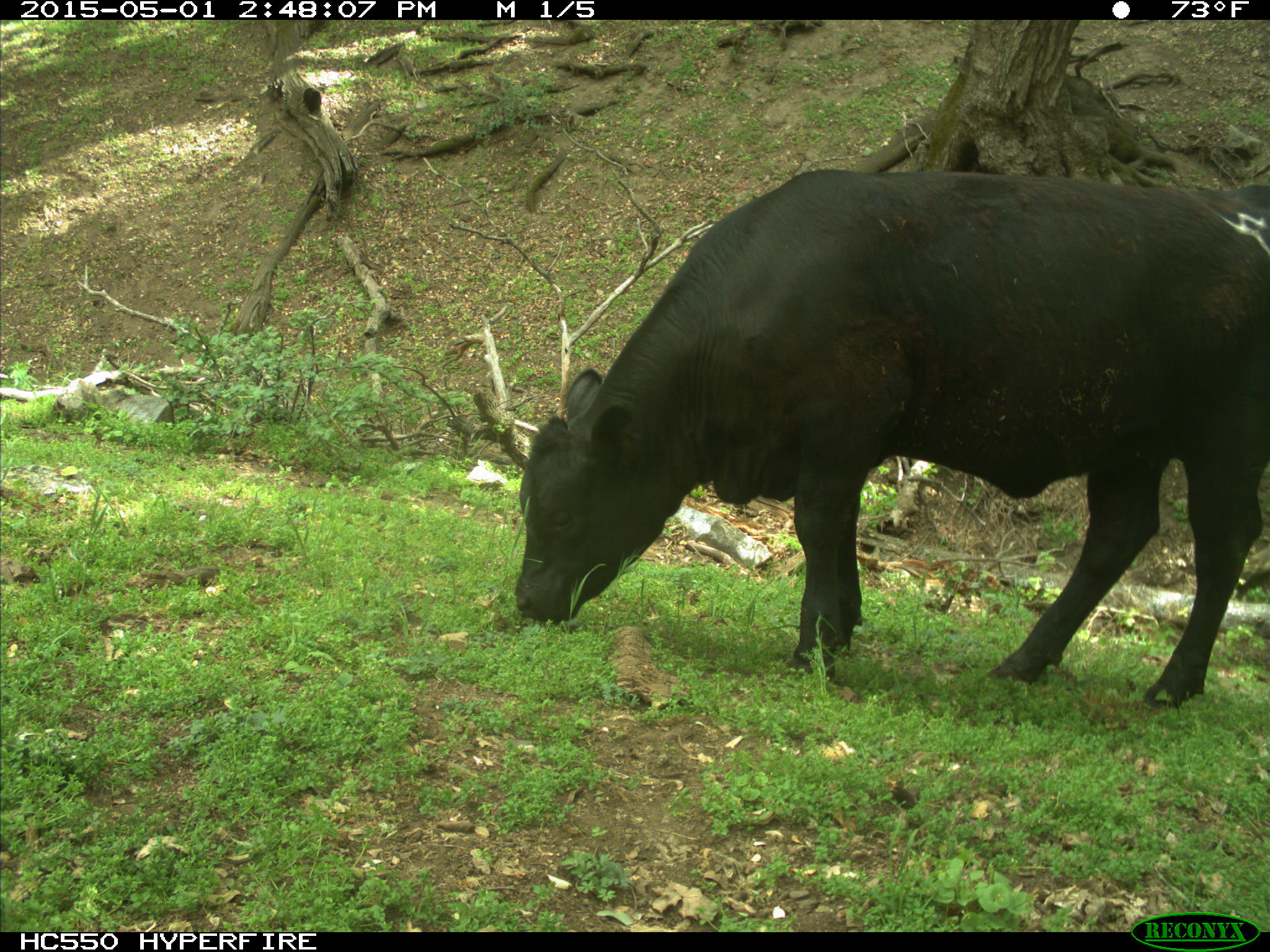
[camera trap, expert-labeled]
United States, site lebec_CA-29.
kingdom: Animalia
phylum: Chordata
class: Mammalia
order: Artiodactyla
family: Bovidae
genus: Bos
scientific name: Bos taurus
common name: domestic cow